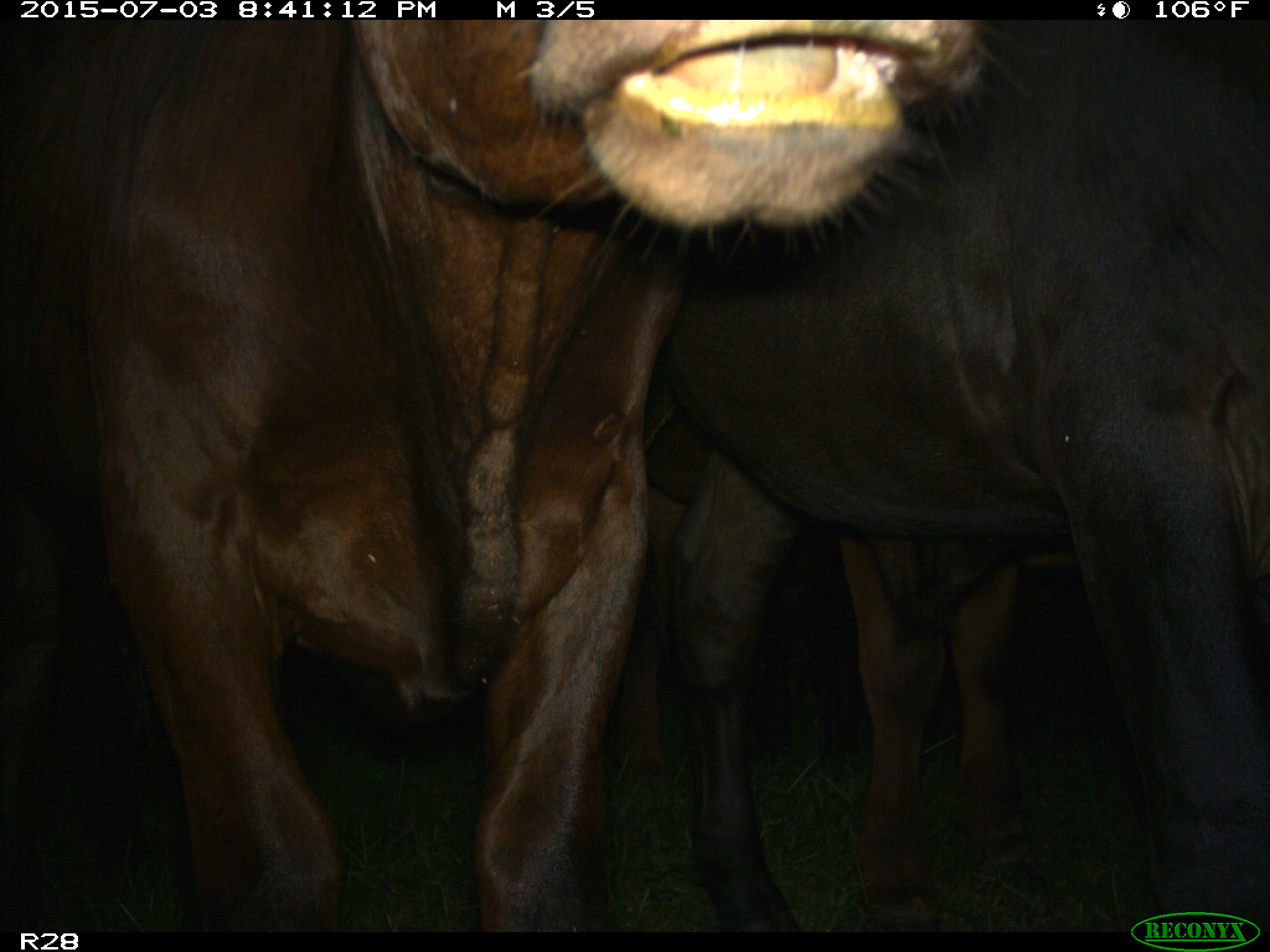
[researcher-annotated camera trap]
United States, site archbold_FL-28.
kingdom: Animalia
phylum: Chordata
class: Mammalia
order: Artiodactyla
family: Bovidae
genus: Bos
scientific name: Bos taurus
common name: domestic cow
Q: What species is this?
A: Bos taurus (domestic cow).